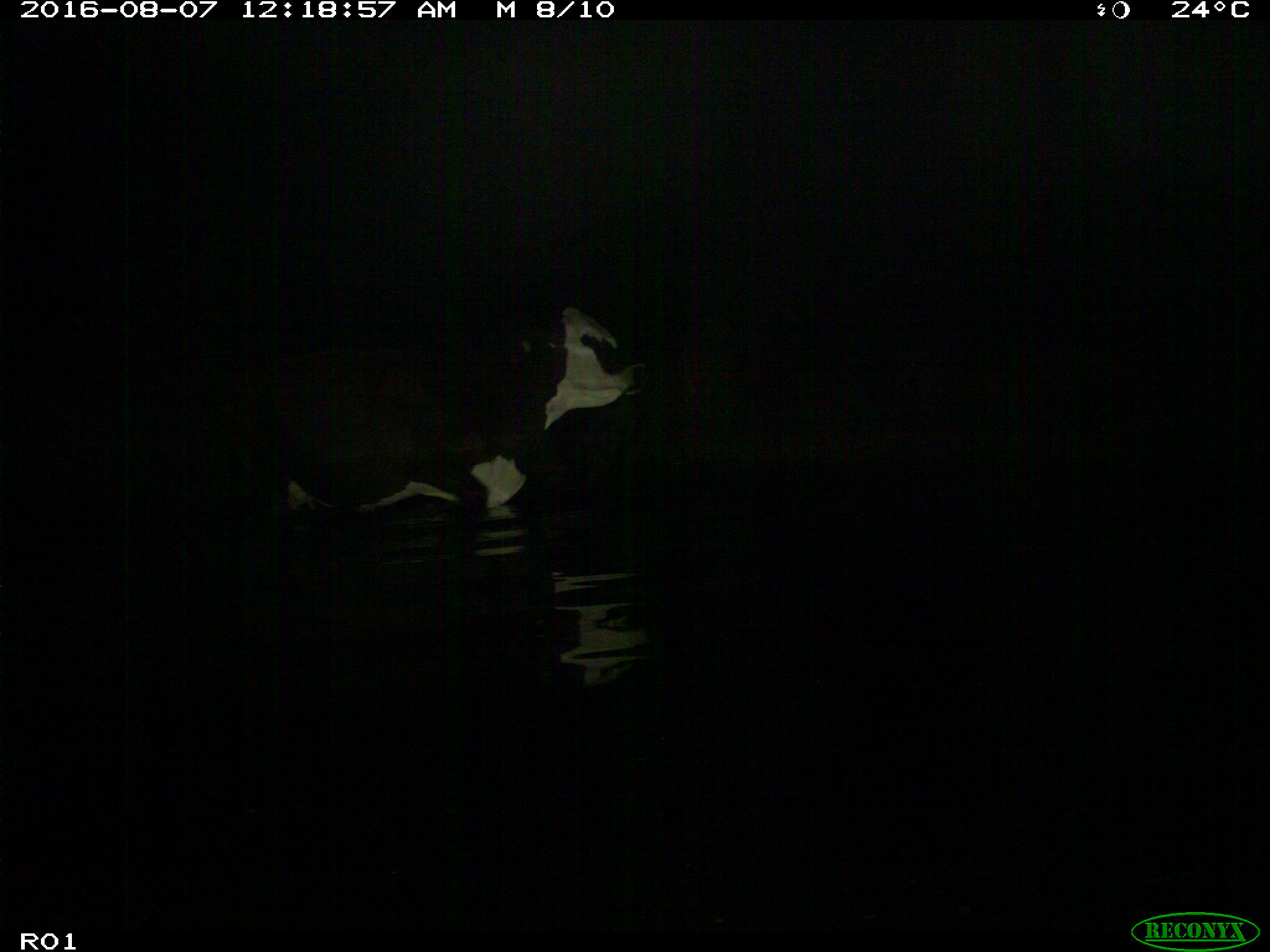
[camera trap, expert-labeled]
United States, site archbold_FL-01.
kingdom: Animalia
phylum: Chordata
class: Mammalia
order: Artiodactyla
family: Bovidae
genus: Bos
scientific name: Bos taurus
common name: domestic cow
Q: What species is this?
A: Bos taurus (domestic cow).